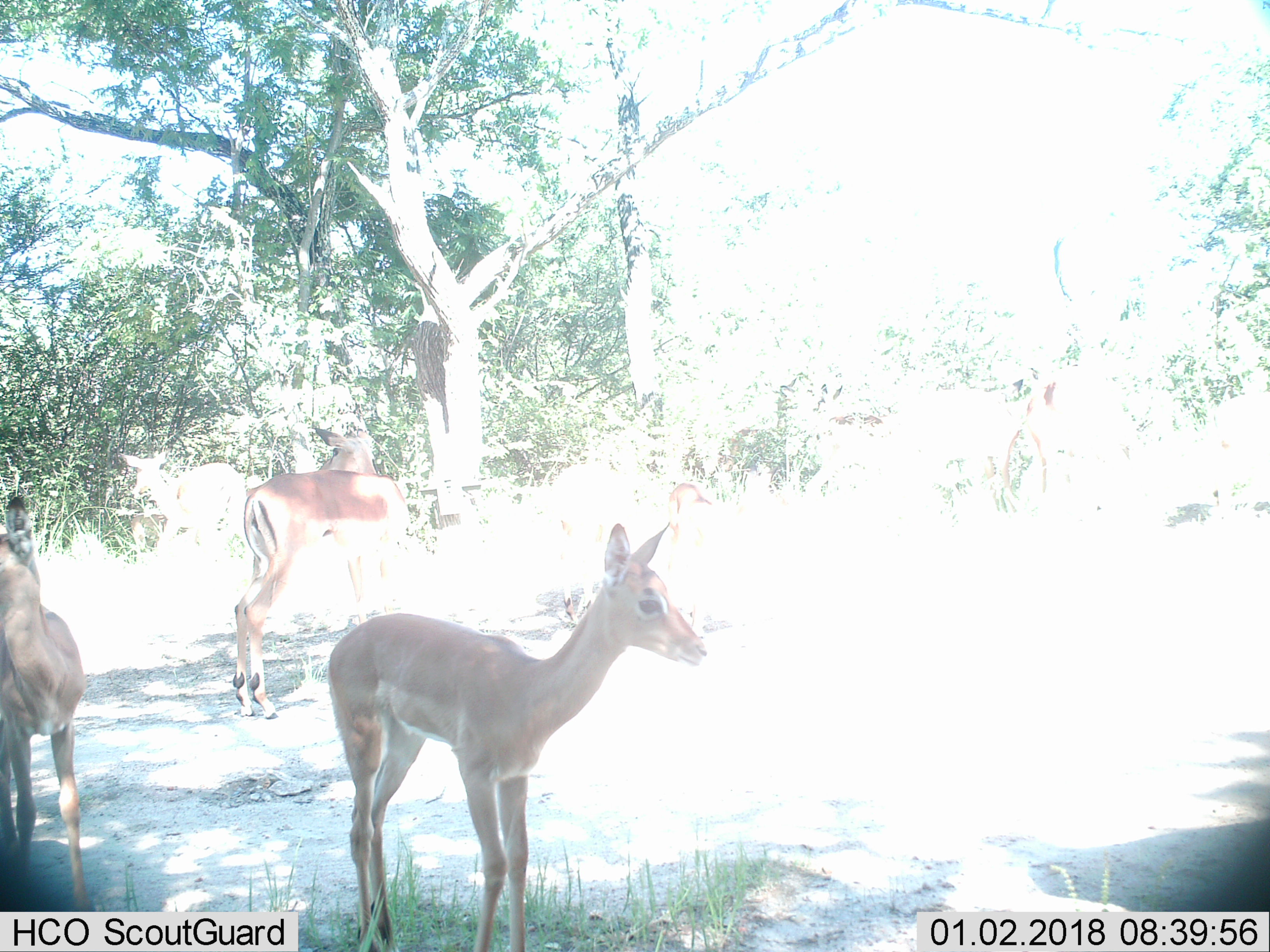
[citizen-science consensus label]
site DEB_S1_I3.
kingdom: Animalia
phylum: Chordata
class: Mammalia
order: Artiodactyla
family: Bovidae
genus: Aepyceros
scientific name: Aepyceros melampus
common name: impala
Impala (Aepyceros melampus), count 4. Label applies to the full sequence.